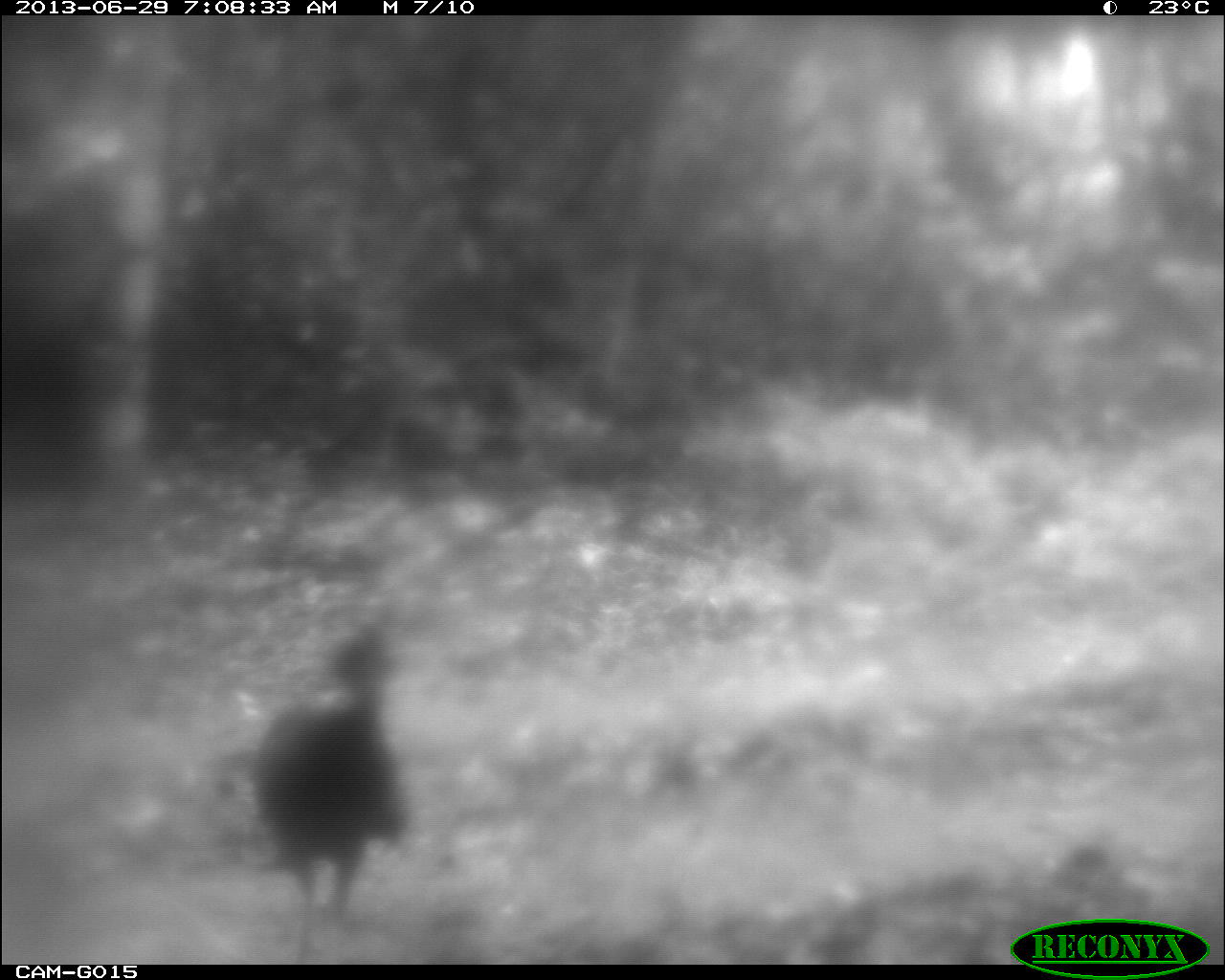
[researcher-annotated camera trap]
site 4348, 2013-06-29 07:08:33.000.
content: unidentified animal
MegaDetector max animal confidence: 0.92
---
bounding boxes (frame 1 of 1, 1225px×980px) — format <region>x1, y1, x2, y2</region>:
unknown: <region>250, 621, 408, 964</region>